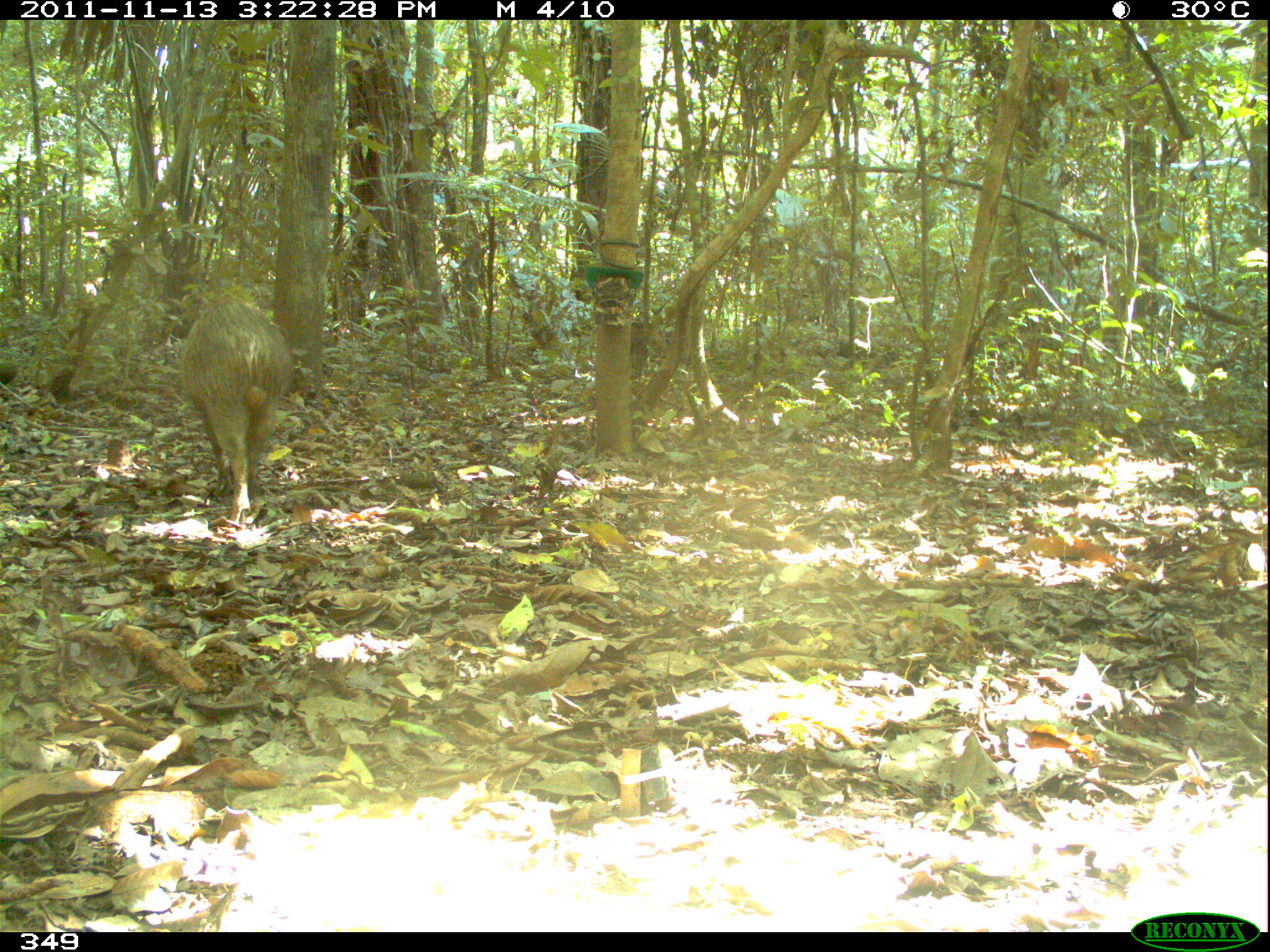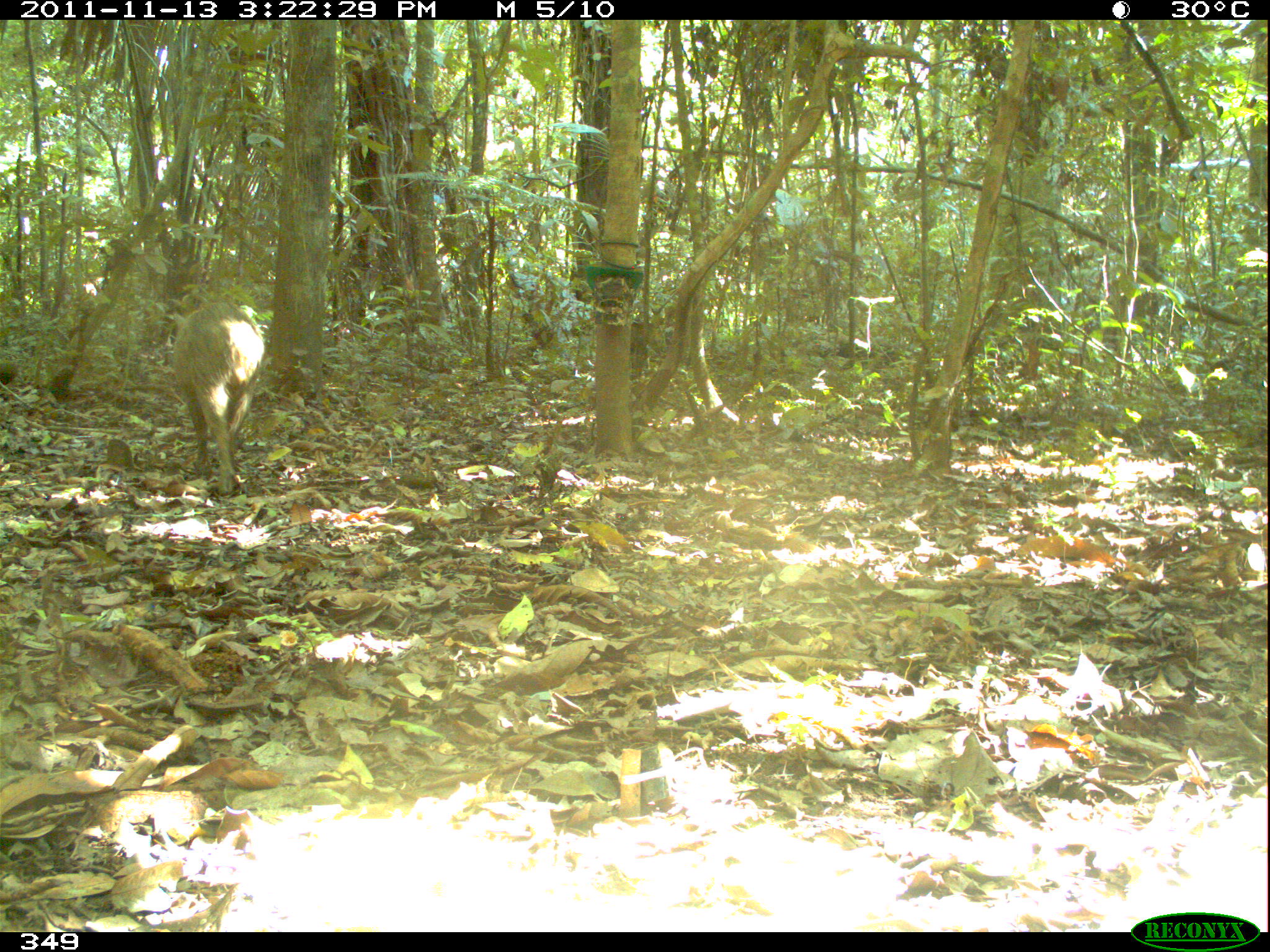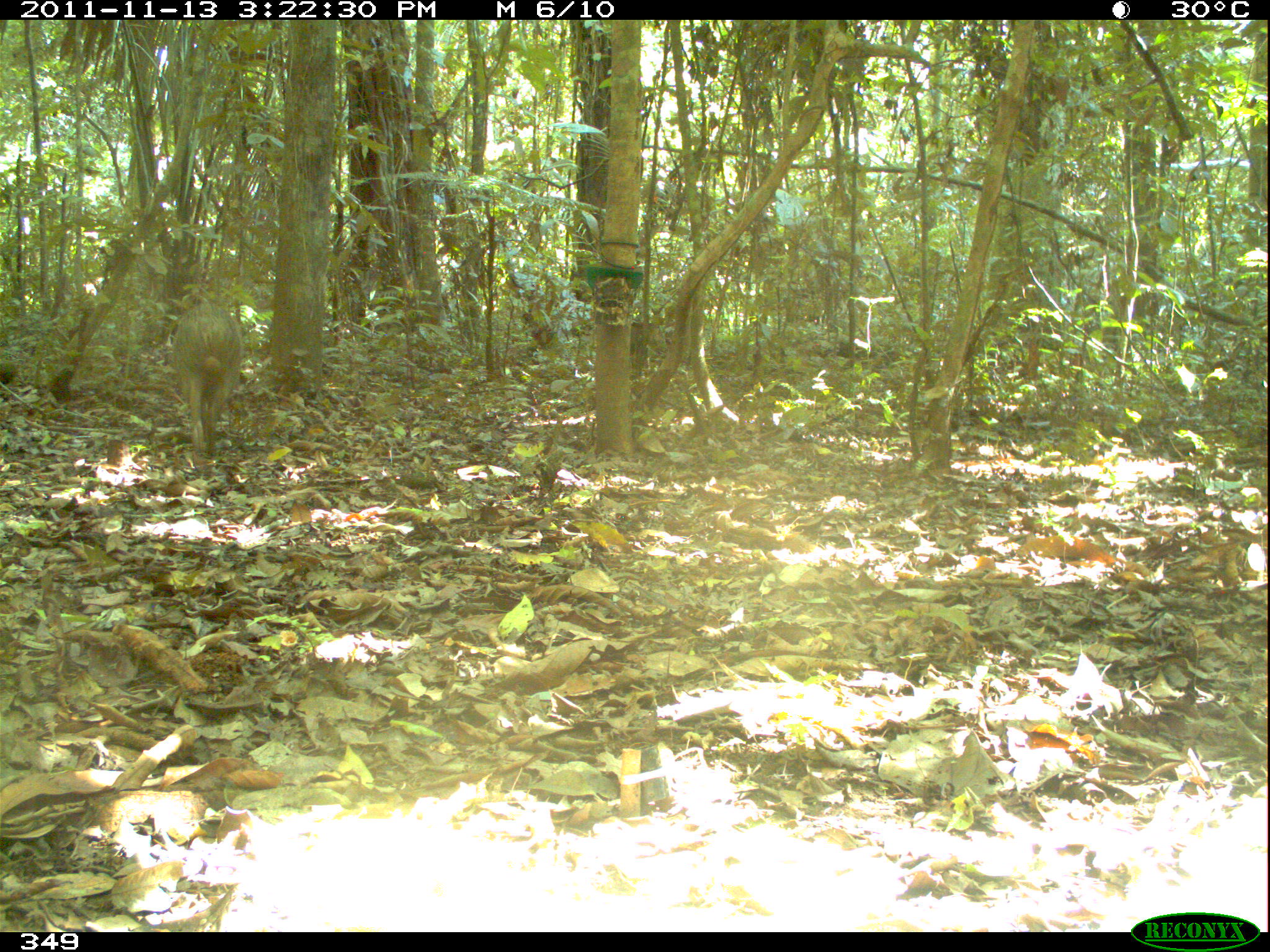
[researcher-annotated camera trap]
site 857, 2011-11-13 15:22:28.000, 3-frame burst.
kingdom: Animalia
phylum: Chordata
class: Mammalia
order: Artiodactyla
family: Tayassuidae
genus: Tayassu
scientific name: Tayassu pecari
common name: white-lipped peccary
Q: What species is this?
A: Tayassu pecari (white-lipped peccary).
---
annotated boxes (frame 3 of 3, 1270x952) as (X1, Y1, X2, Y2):
tayassu pecari: (170, 300, 241, 465)